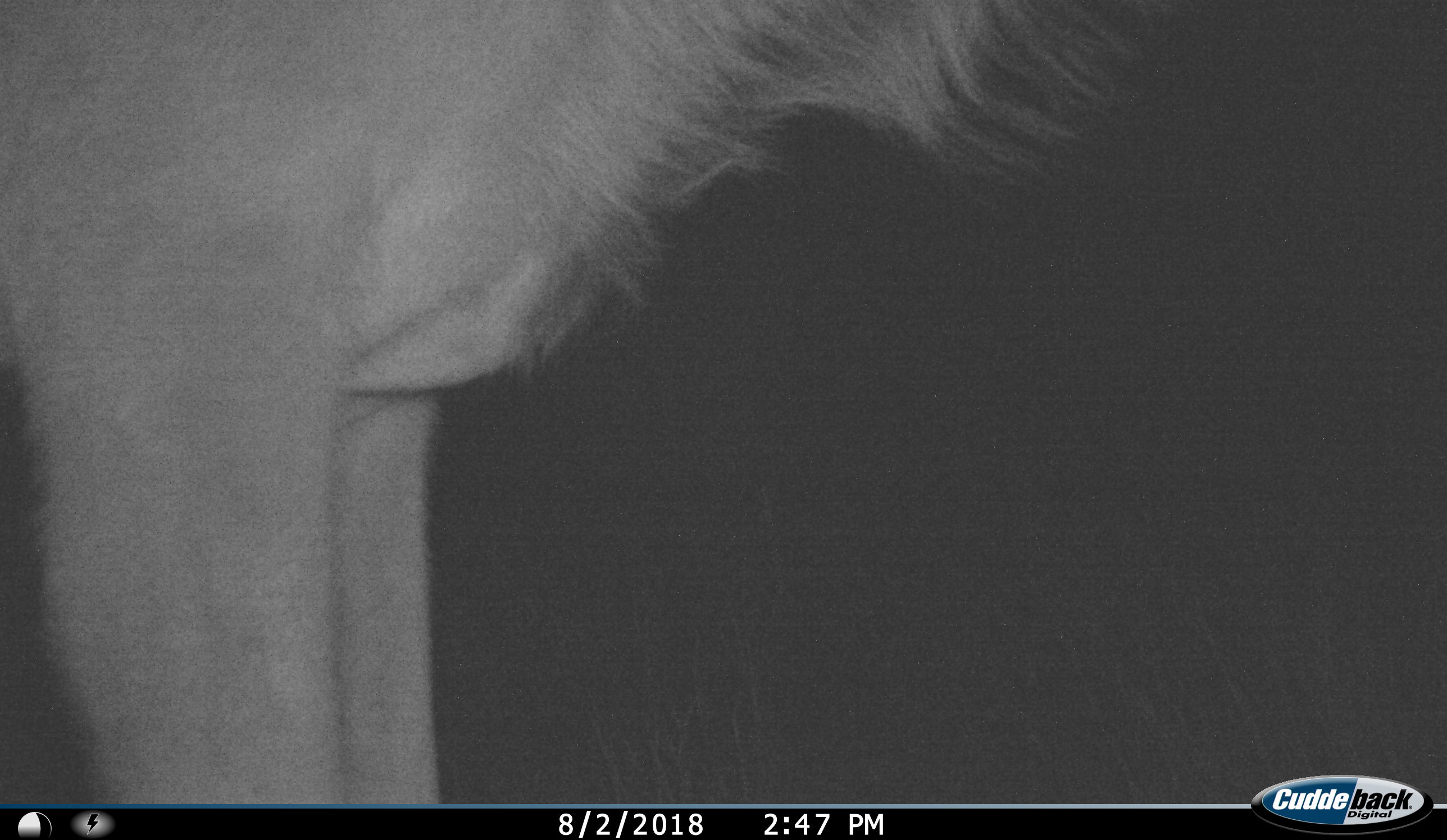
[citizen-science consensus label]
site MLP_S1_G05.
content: unidentified animal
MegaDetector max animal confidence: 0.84